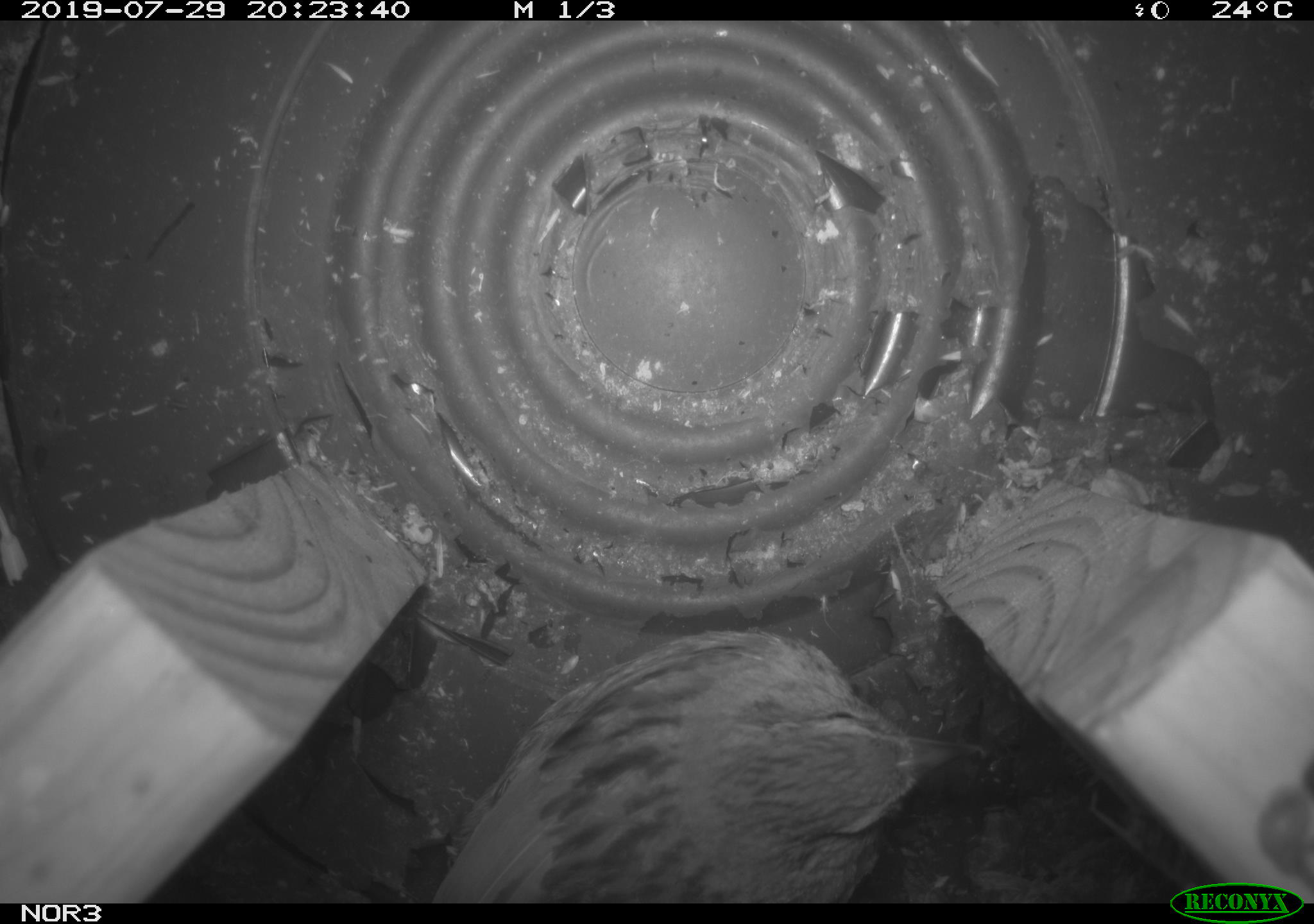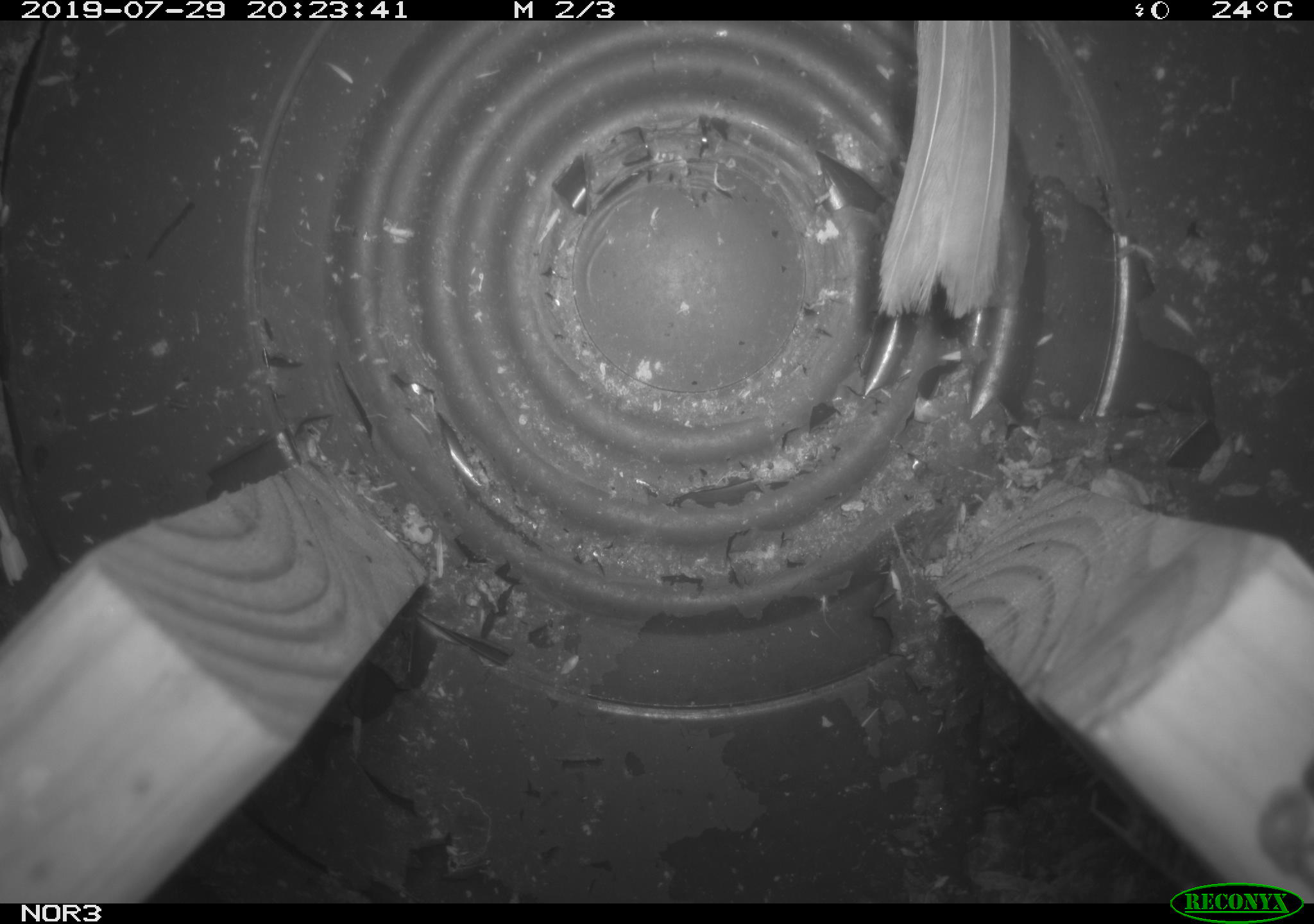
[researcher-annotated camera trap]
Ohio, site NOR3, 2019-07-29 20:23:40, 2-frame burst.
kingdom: Animalia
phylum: Chordata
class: Aves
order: Passeriformes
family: Passerellidae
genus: Melospiza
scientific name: Melospiza melodia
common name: song sparrow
Song sparrow (Melospiza melodia).